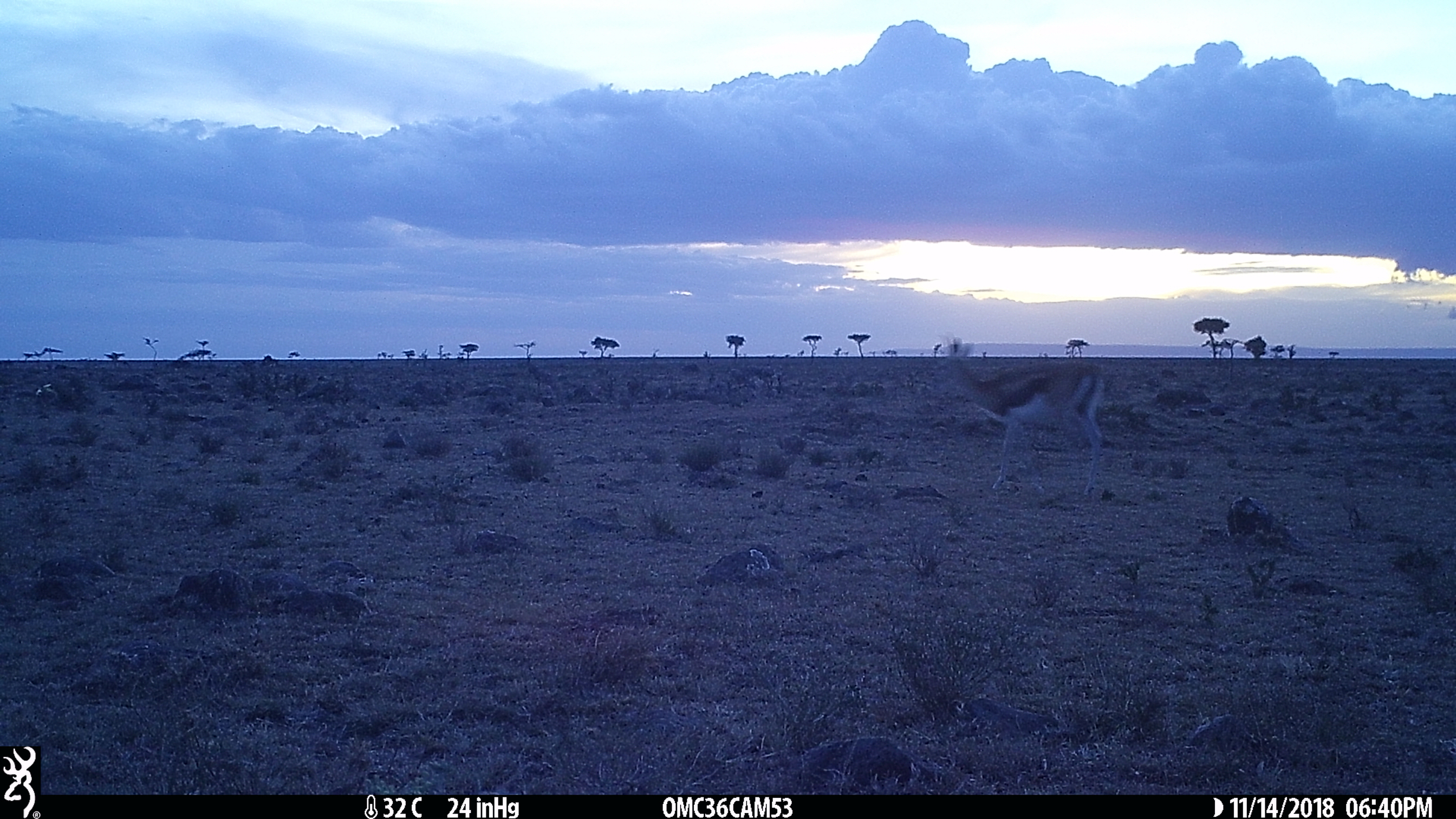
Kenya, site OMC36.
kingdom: Animalia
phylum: Chordata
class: Mammalia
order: Artiodactyla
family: Bovidae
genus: Eudorcas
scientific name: Eudorcas thomsonii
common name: thomon's gazelle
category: gazelle thomsons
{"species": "gazelle thomsons (thomon's gazelle) (Eudorcas thomsonii)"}